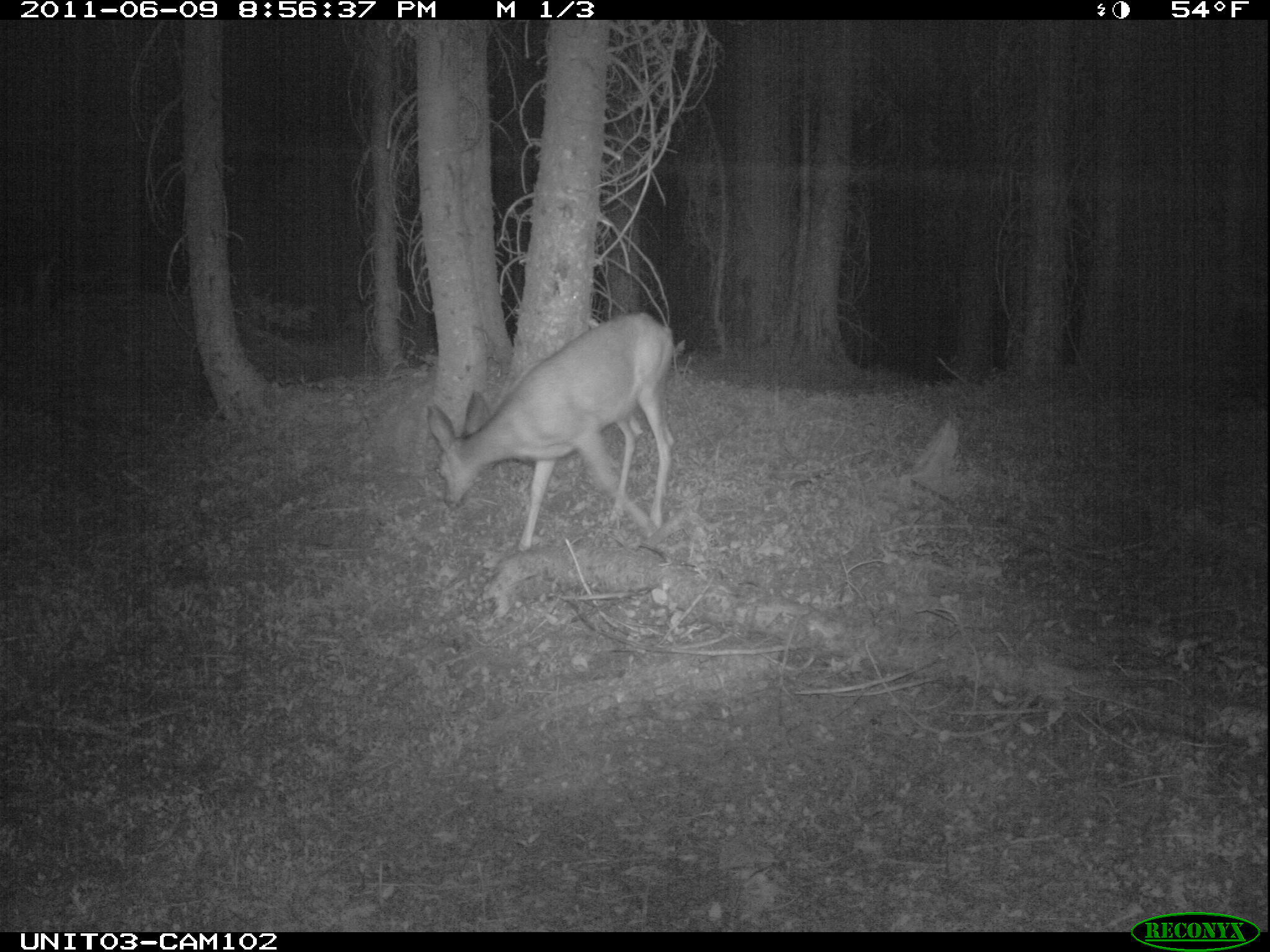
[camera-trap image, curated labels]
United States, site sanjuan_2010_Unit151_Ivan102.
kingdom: Animalia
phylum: Chordata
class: Mammalia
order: Artiodactyla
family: Cervidae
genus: Odocoileus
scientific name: Odocoileus hemionus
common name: mule deer